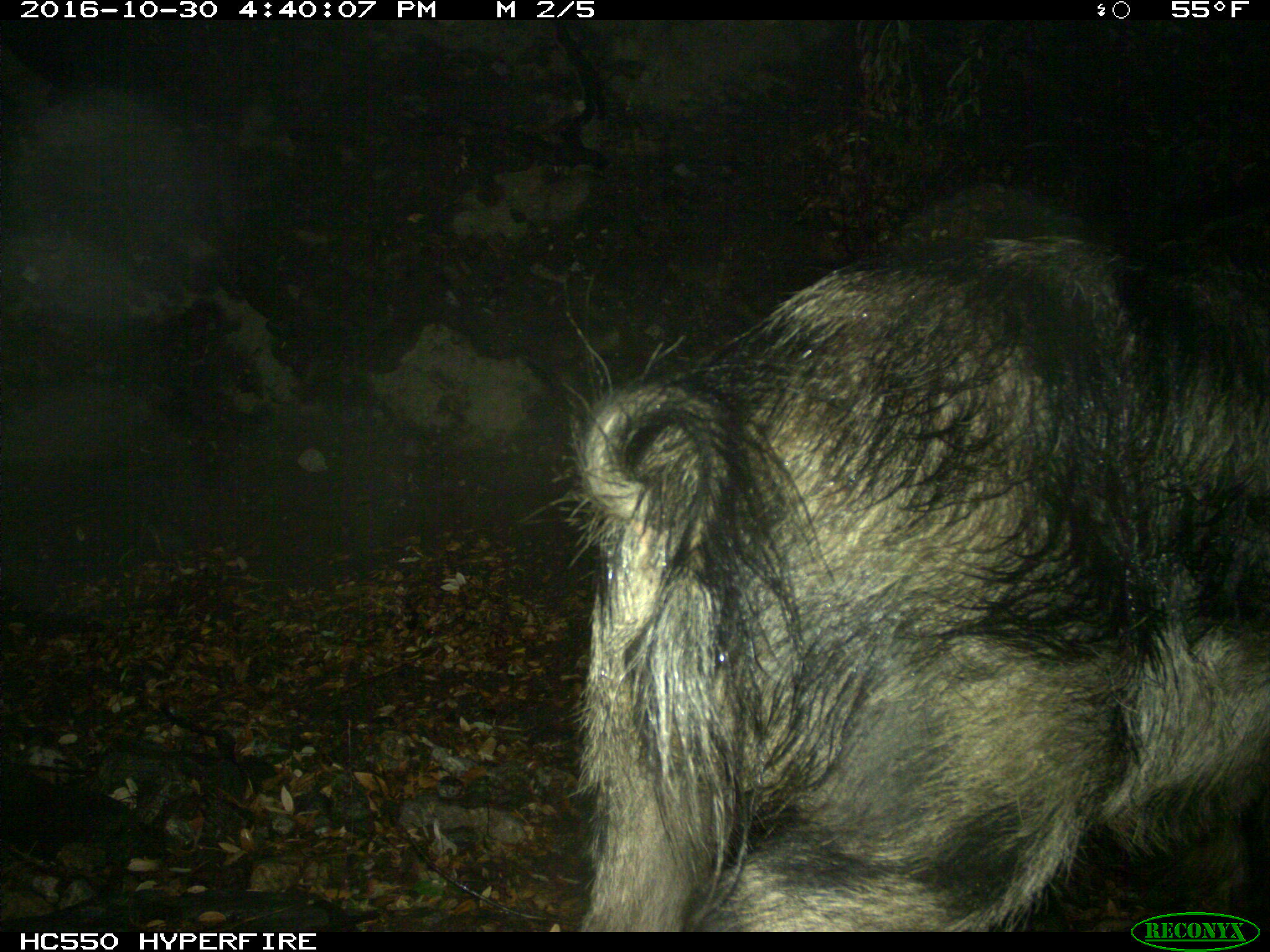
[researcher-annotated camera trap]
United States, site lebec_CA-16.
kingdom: Animalia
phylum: Chordata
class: Mammalia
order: Artiodactyla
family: Suidae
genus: Sus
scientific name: Sus scrofa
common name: wild boar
Sus scrofa (wild boar).